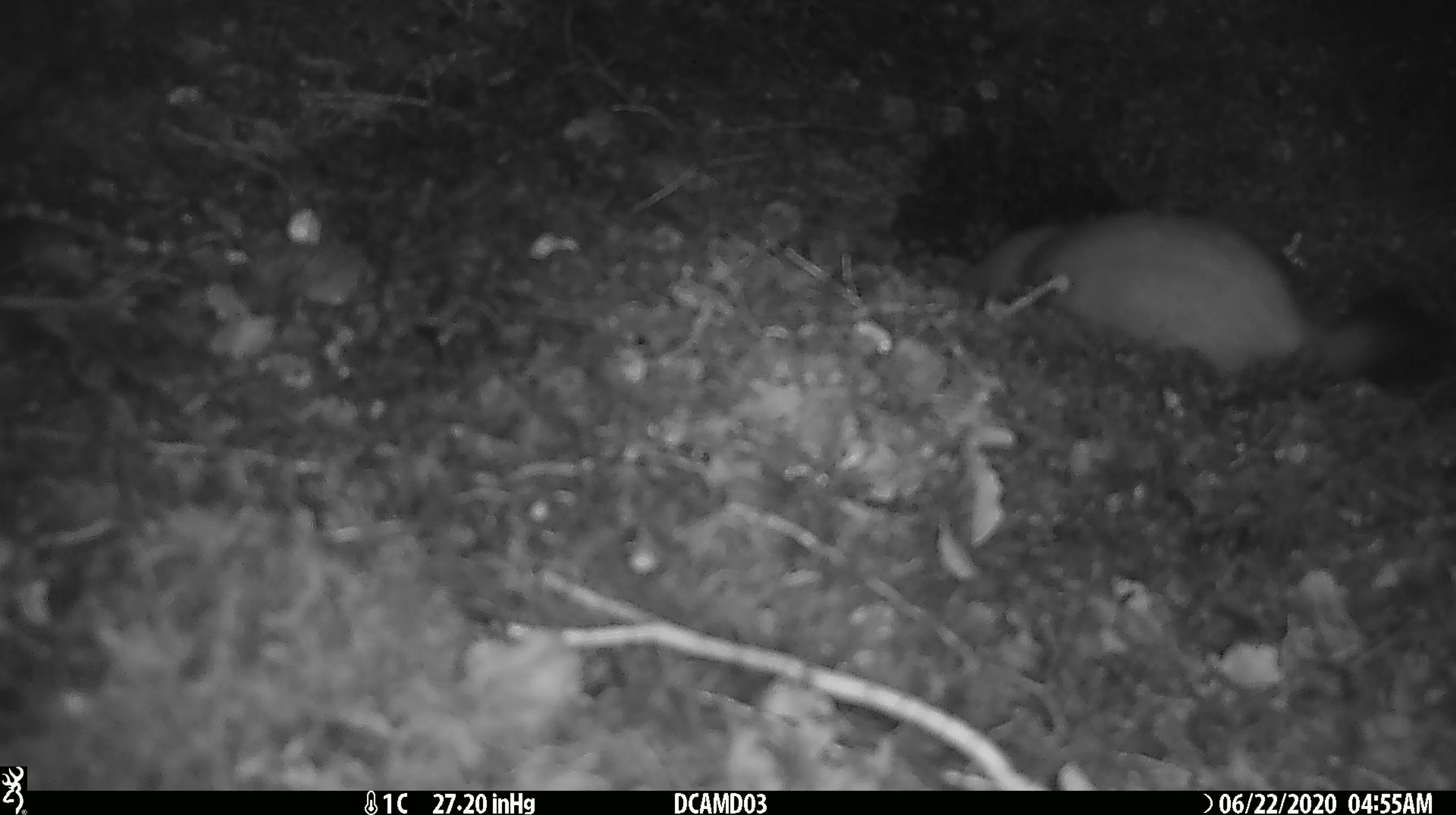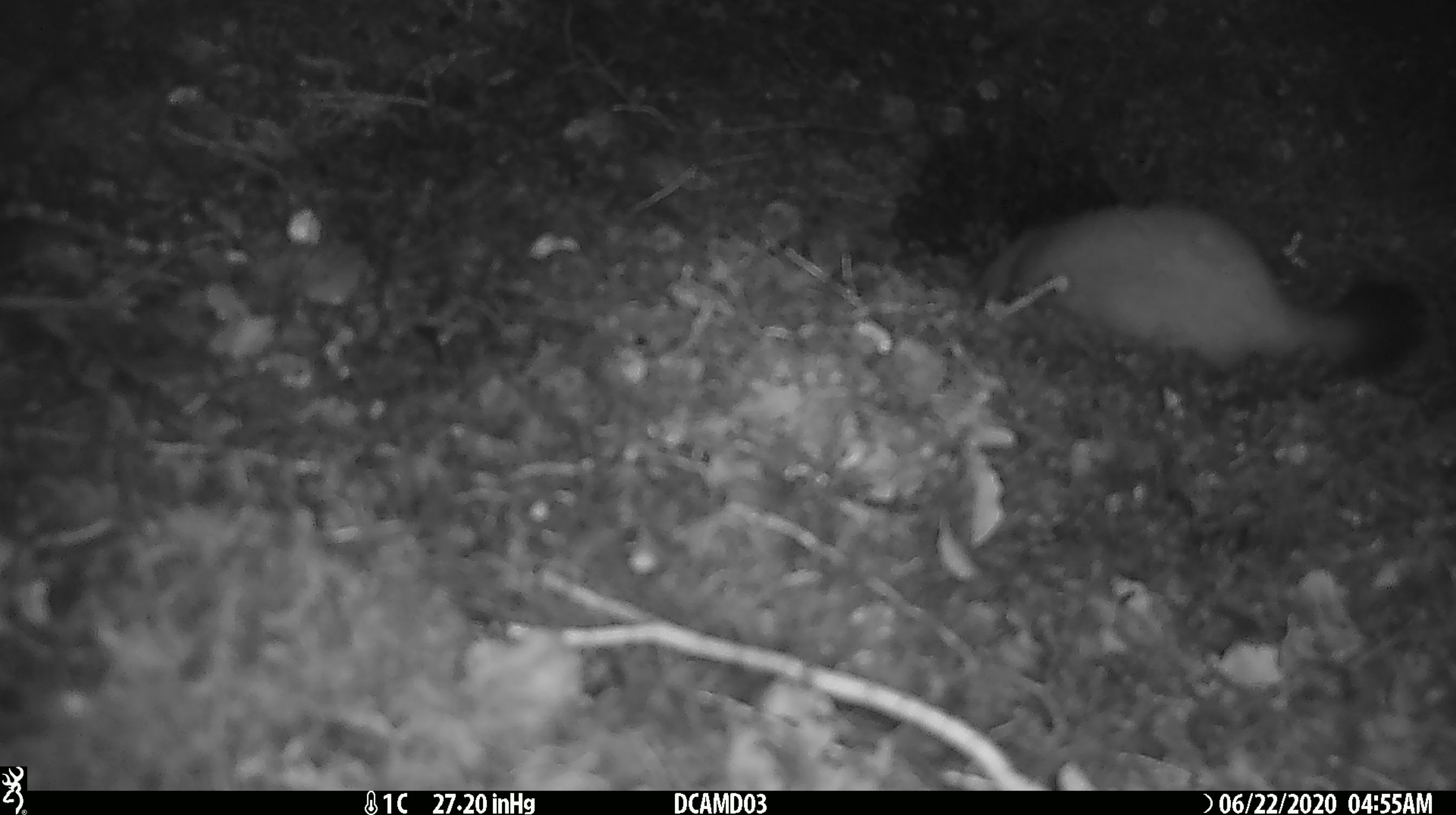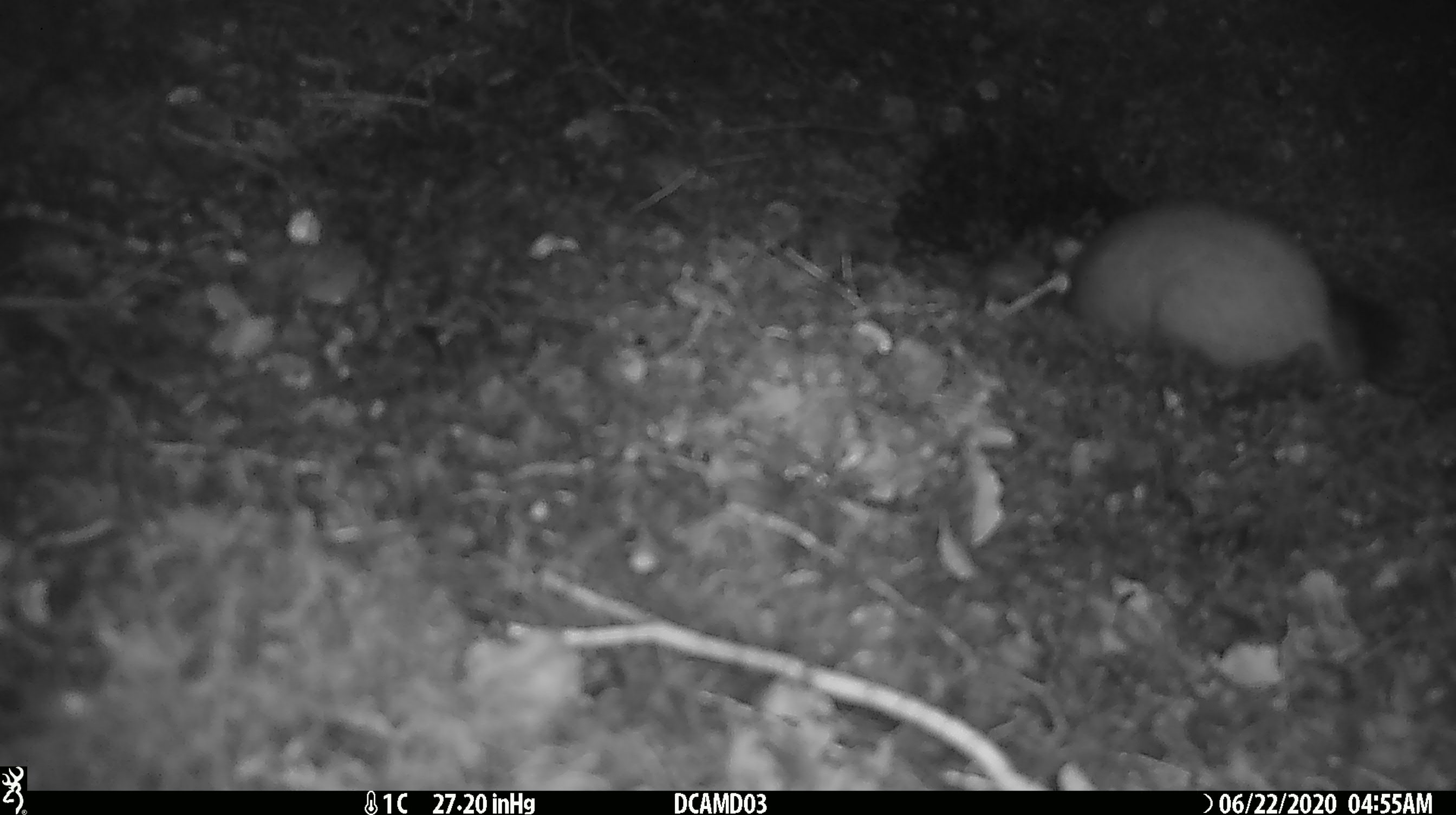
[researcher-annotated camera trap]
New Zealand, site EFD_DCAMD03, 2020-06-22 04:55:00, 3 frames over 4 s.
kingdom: Animalia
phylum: Chordata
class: Mammalia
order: Carnivora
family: Mustelidae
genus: Mustela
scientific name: Mustela erminea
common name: stoat